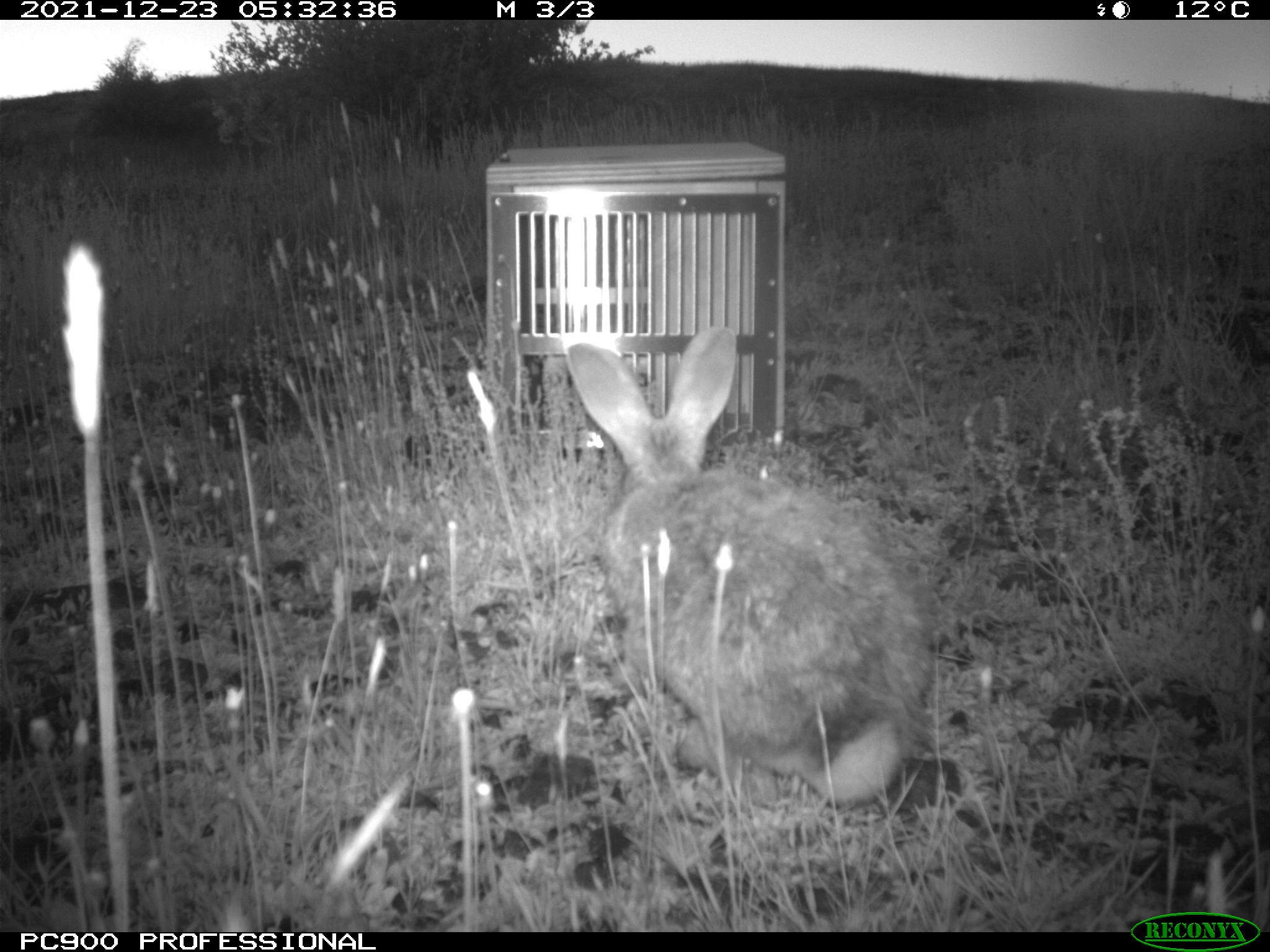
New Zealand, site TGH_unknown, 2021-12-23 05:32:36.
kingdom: Animalia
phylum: Chordata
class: Mammalia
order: Lagomorpha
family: Leporidae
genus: Oryctolagus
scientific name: Oryctolagus cuniculus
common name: european rabbit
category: rabbit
Rabbit (european rabbit) (Oryctolagus cuniculus).